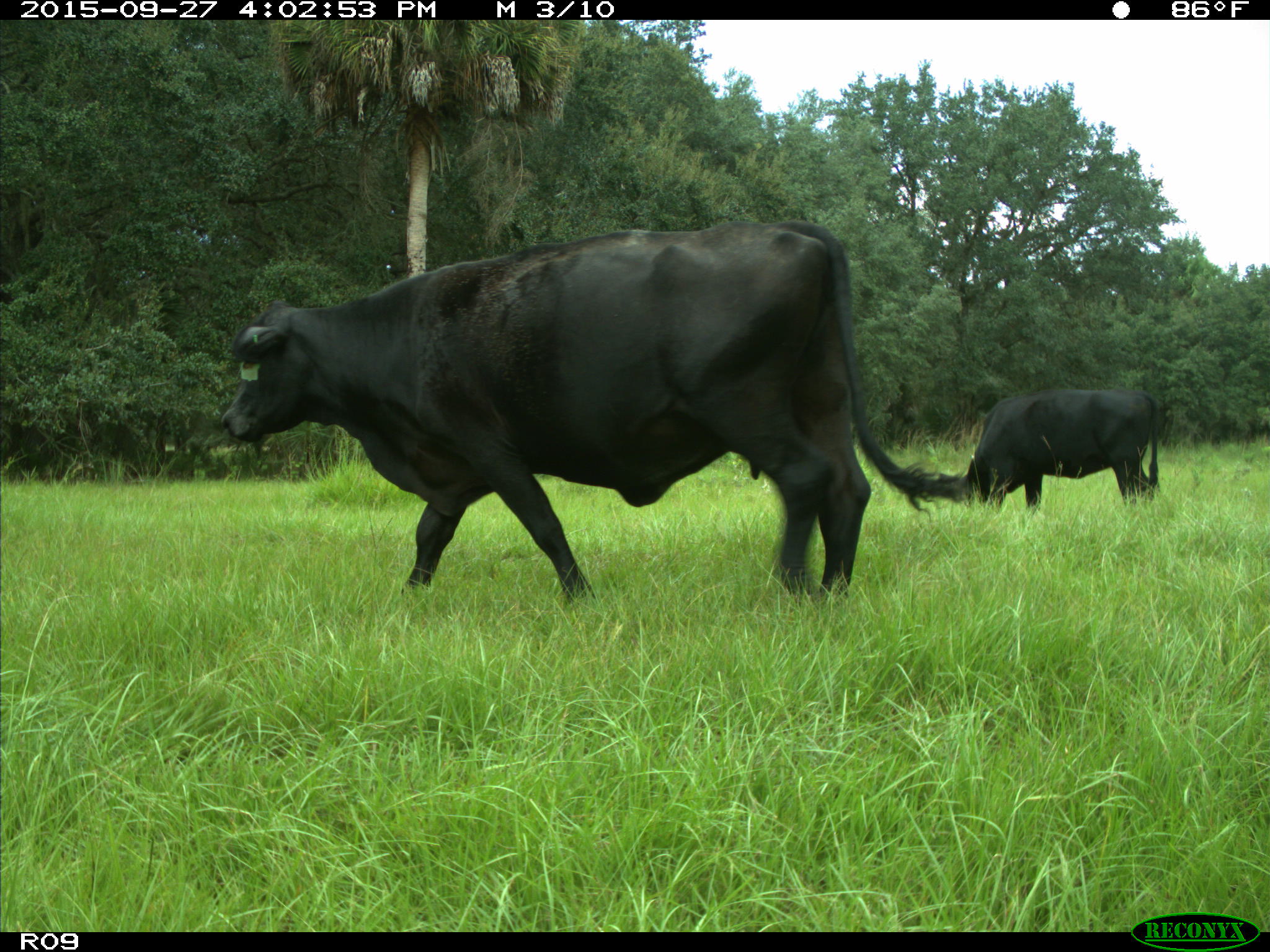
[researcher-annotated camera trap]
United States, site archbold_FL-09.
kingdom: Animalia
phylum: Chordata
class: Mammalia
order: Artiodactyla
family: Bovidae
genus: Bos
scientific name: Bos taurus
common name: domestic cow